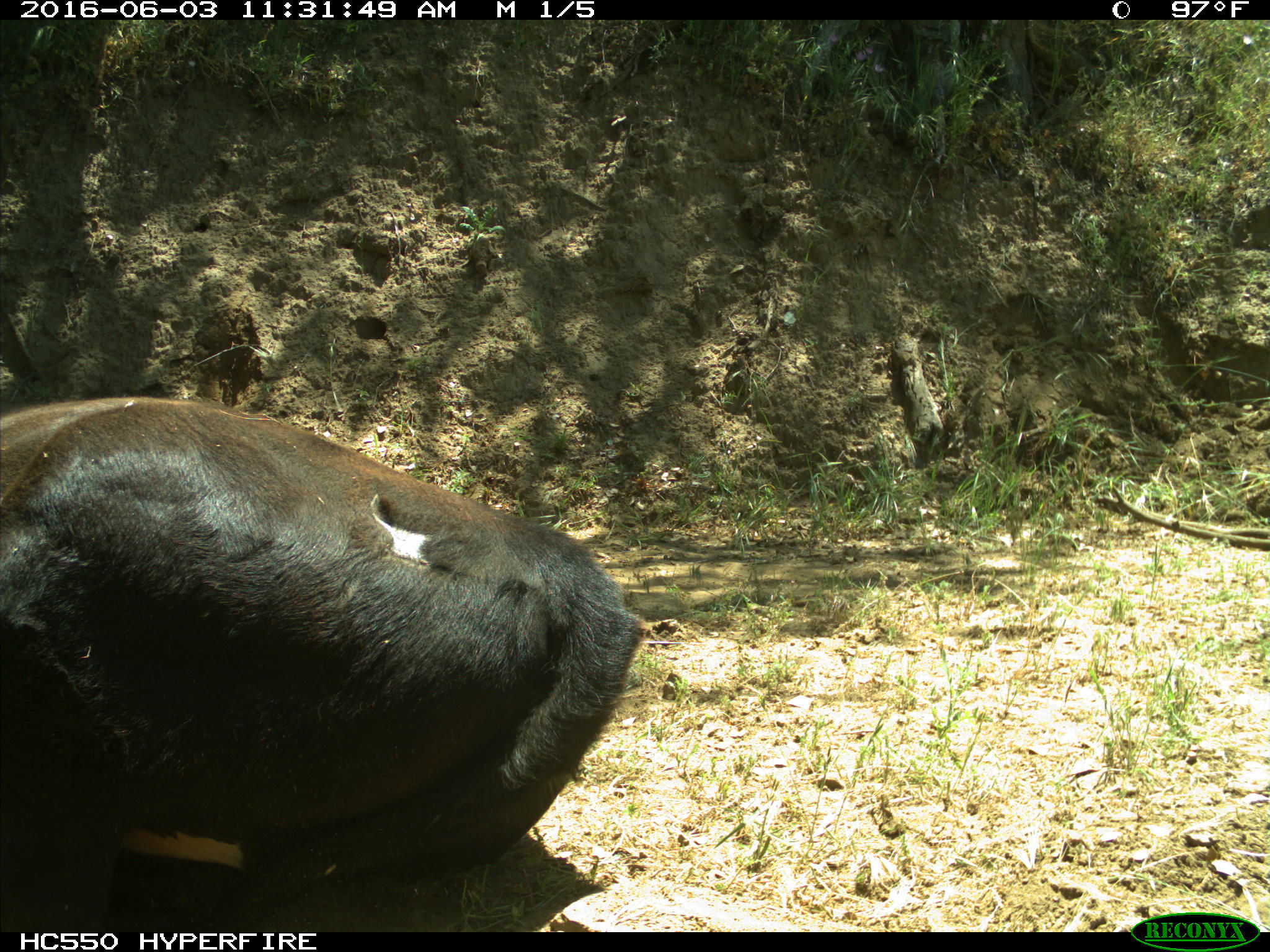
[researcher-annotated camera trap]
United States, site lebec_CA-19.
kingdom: Animalia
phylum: Chordata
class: Mammalia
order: Artiodactyla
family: Bovidae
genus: Bos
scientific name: Bos taurus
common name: domestic cow